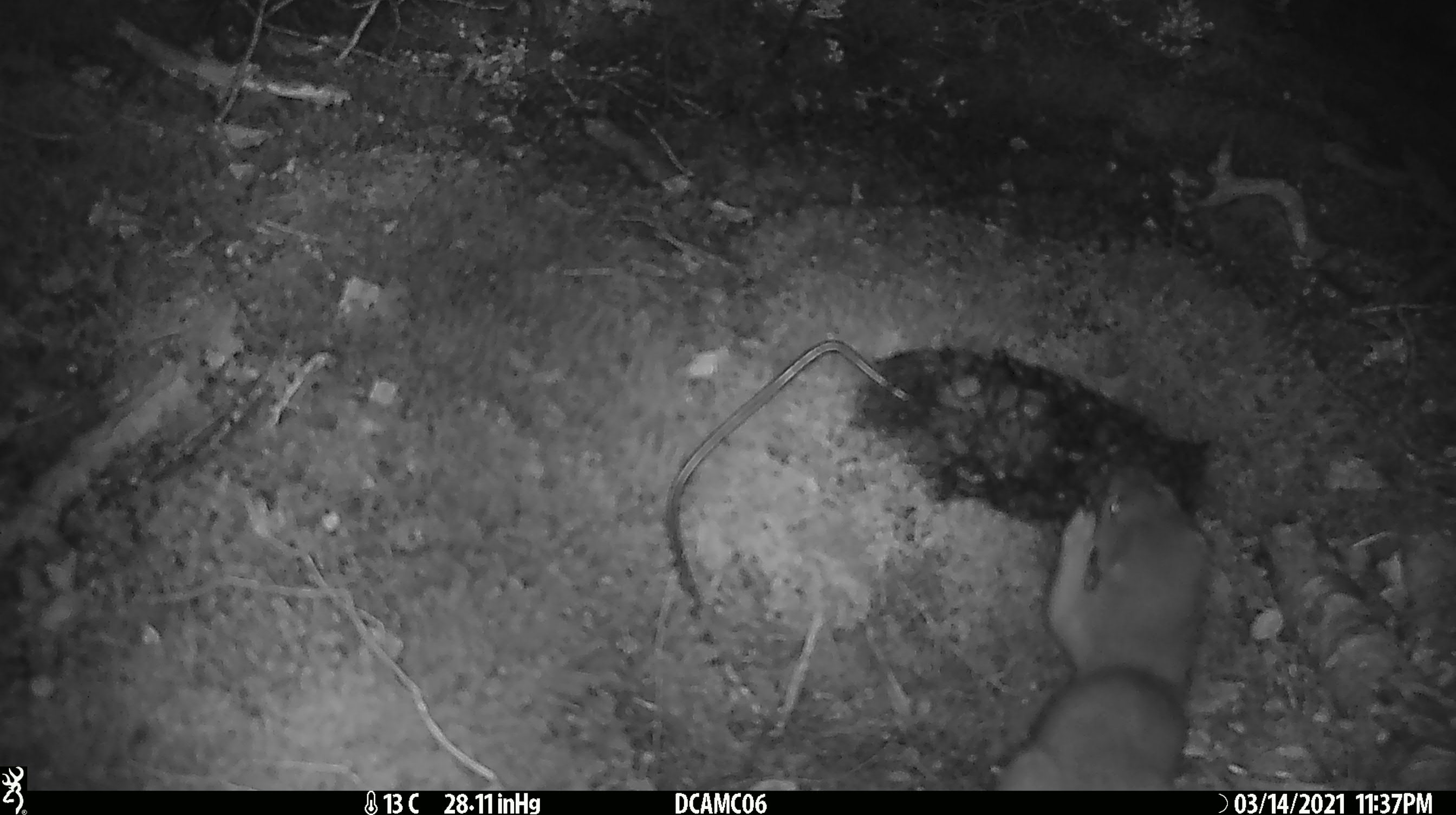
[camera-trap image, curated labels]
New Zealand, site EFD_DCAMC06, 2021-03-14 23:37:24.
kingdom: Animalia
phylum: Chordata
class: Mammalia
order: Carnivora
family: Mustelidae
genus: Mustela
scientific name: Mustela erminea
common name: stoat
Stoat (Mustela erminea).